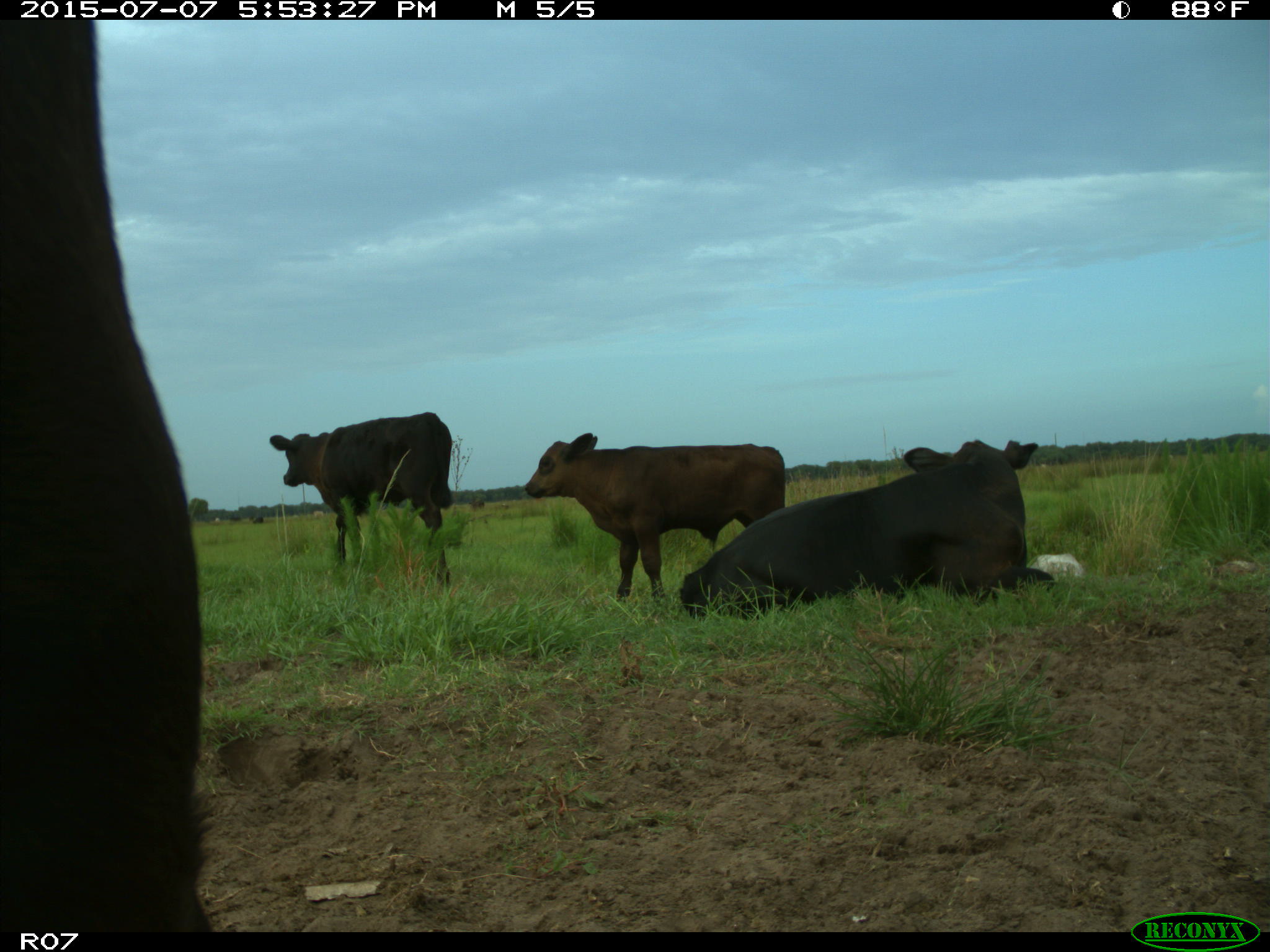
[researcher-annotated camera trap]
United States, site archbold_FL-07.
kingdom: Animalia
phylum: Chordata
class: Mammalia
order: Artiodactyla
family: Bovidae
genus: Bos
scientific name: Bos taurus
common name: domestic cow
Bos taurus (domestic cow).